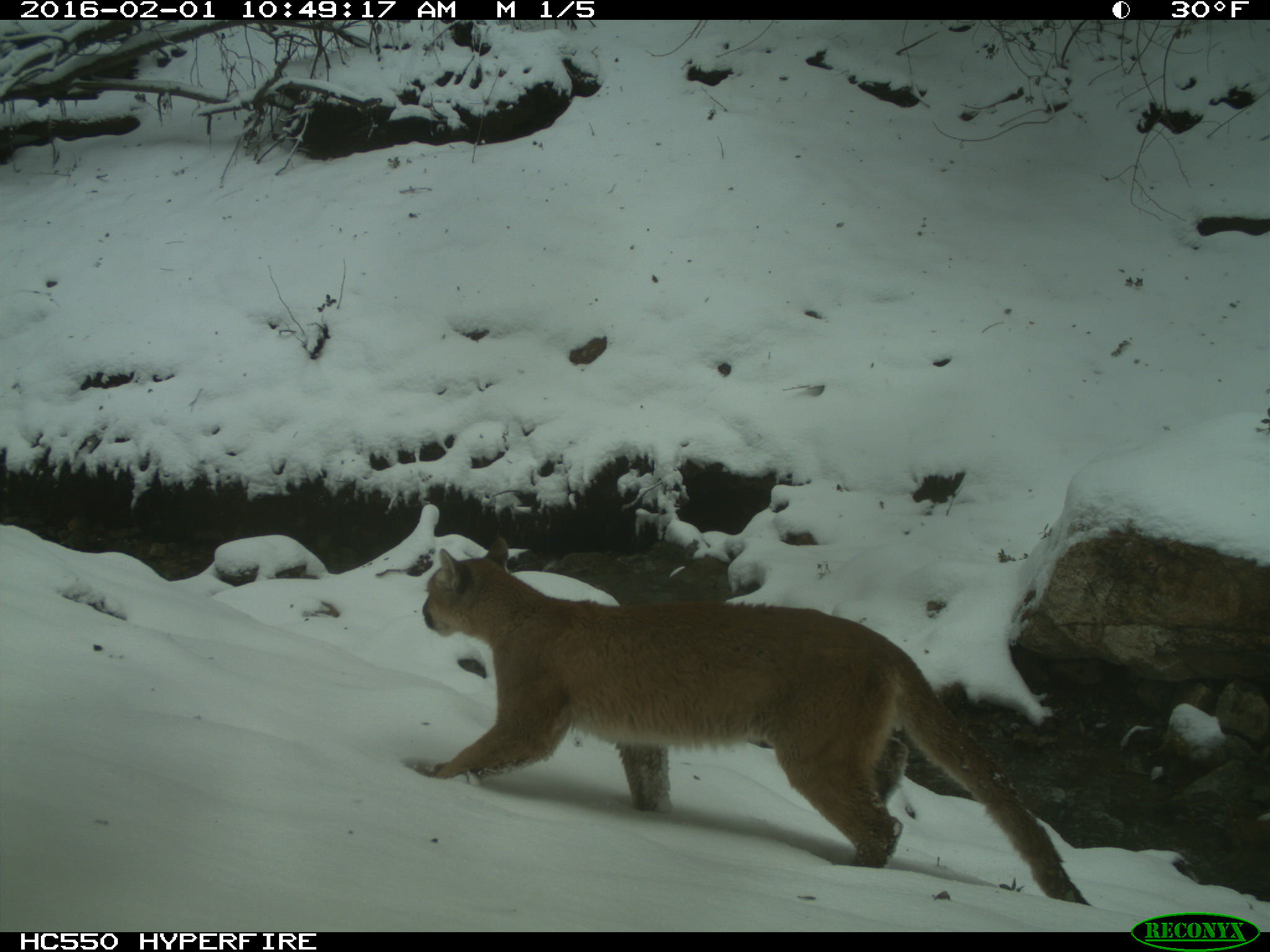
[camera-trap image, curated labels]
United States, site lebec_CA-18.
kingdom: Animalia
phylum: Chordata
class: Mammalia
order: Carnivora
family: Felidae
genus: Puma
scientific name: Puma concolor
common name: mountain lion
Puma concolor (mountain lion).